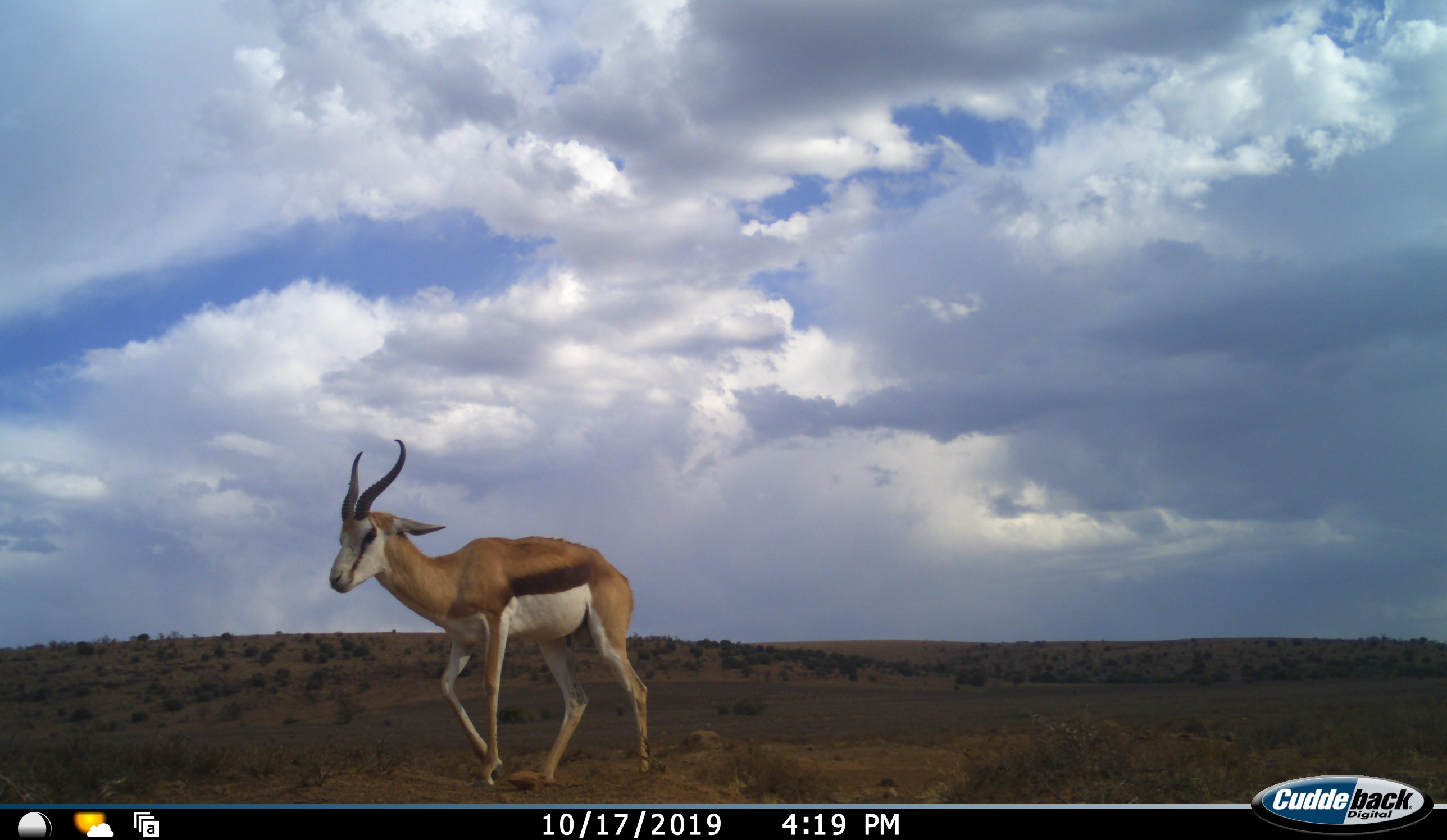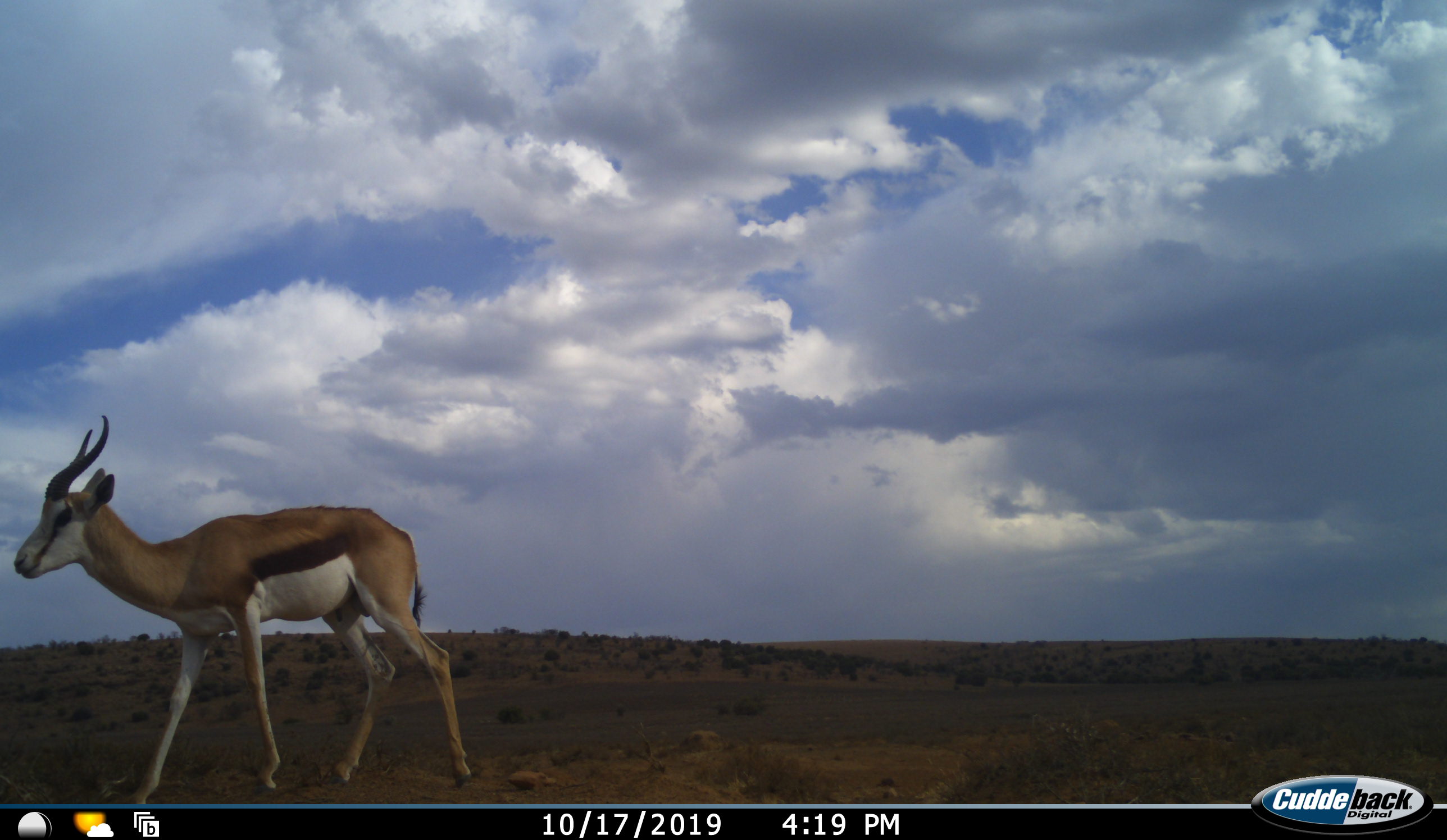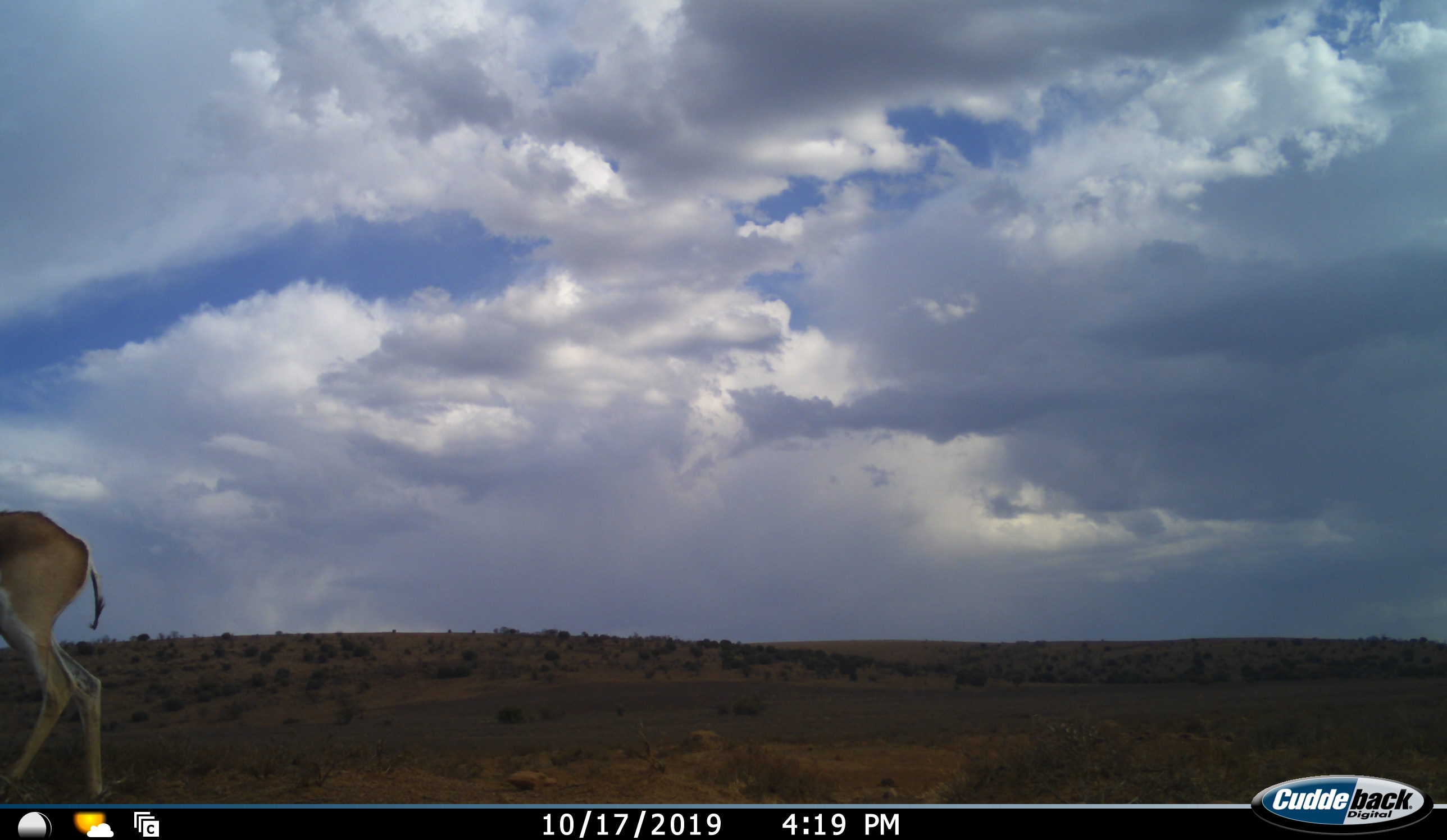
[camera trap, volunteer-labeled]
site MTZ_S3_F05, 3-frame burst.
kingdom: Animalia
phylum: Chordata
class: Mammalia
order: Artiodactyla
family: Bovidae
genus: Antidorcas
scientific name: Antidorcas marsupialis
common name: springbok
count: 1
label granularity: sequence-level